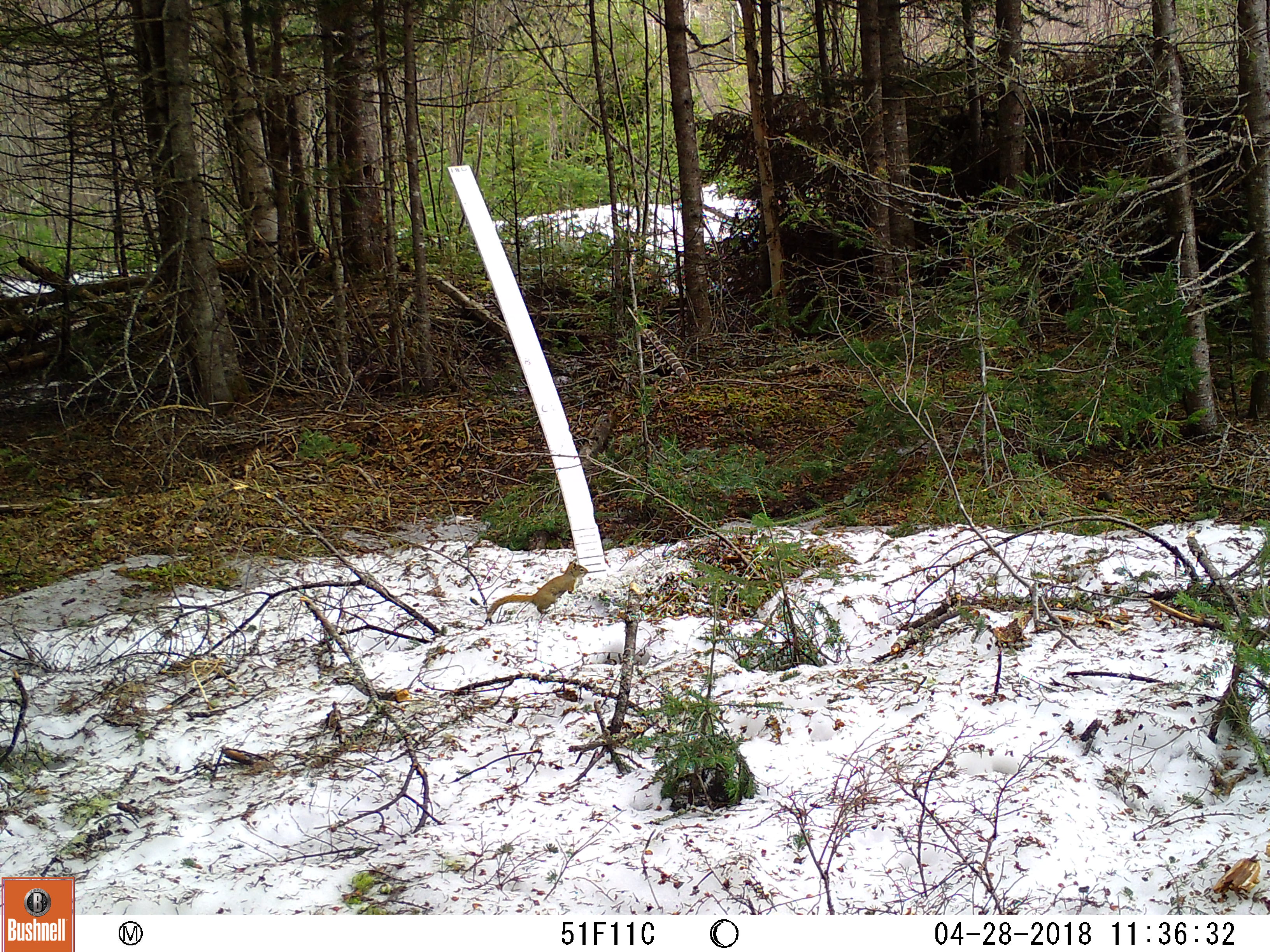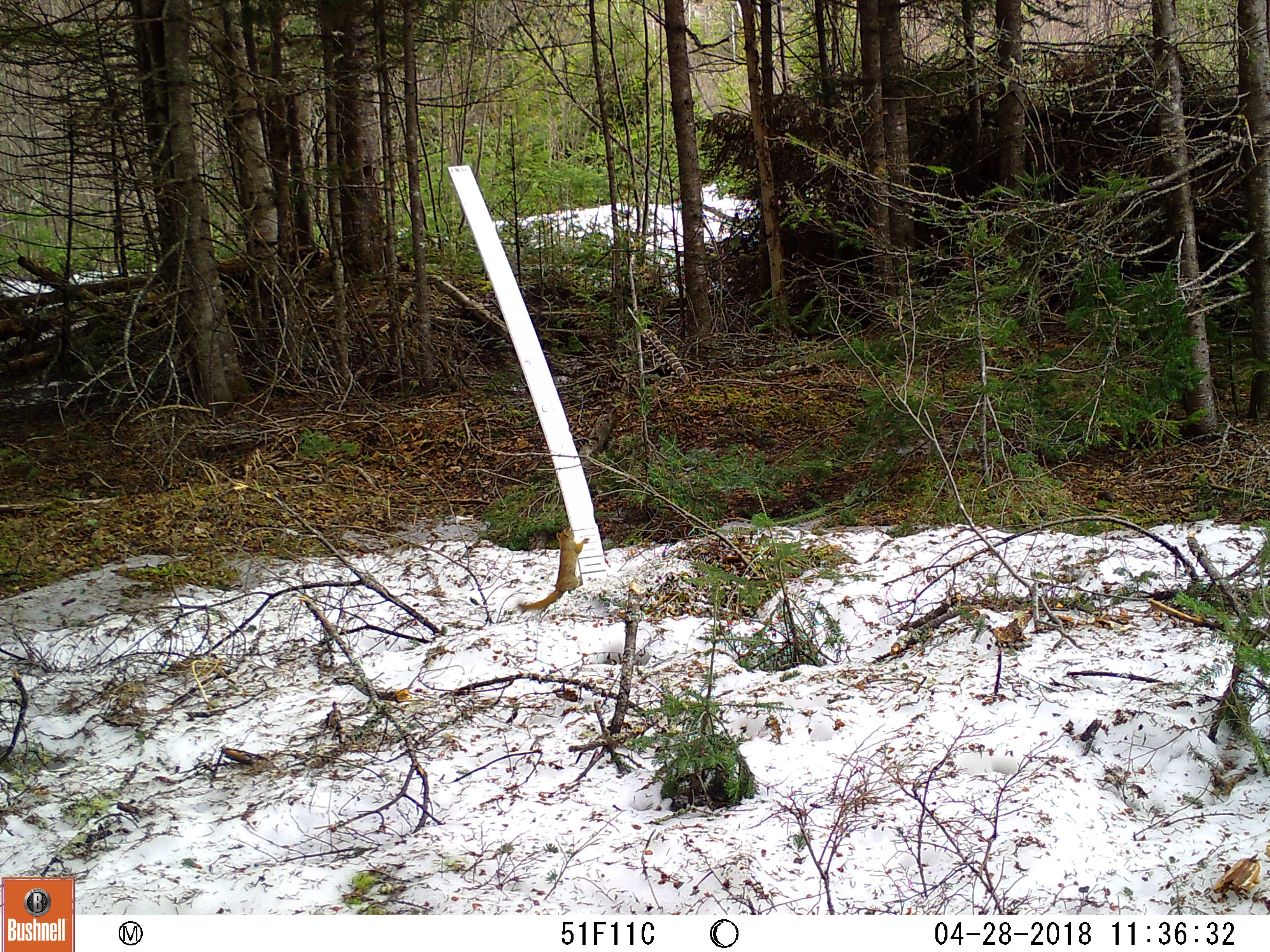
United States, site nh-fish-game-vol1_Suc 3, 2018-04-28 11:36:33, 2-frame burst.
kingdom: Animalia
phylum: Chordata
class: Mammalia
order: Rodentia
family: Sciuridae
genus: Tamiasciurus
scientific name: Tamiasciurus hudsonicus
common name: red squirrel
Red squirrel (Tamiasciurus hudsonicus).